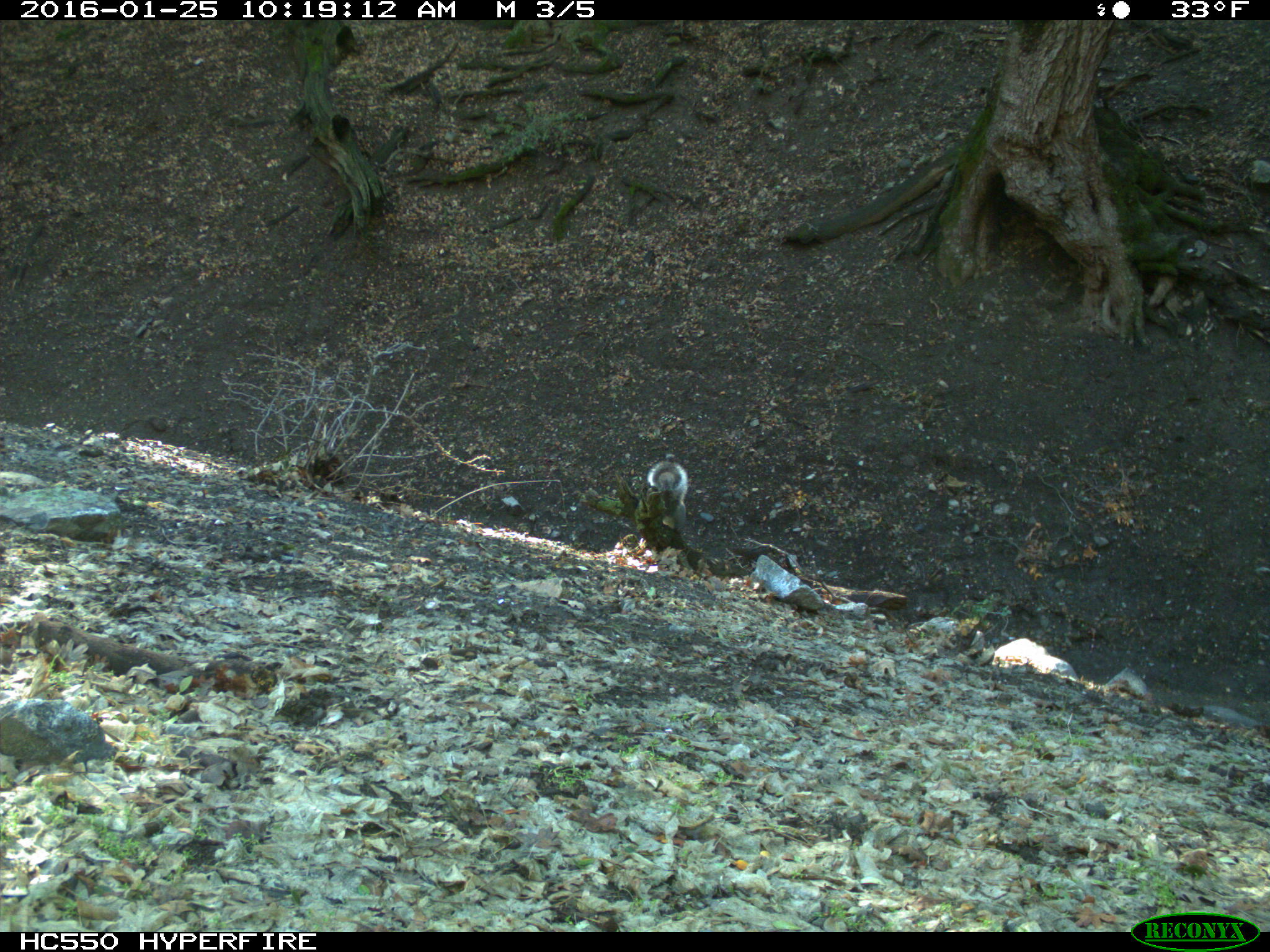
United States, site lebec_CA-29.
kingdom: Animalia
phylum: Chordata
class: Mammalia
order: Rodentia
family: Sciuridae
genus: Sciurus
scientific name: Sciurus carolinensis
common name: eastern gray squirrel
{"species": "Sciurus carolinensis (eastern gray squirrel)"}